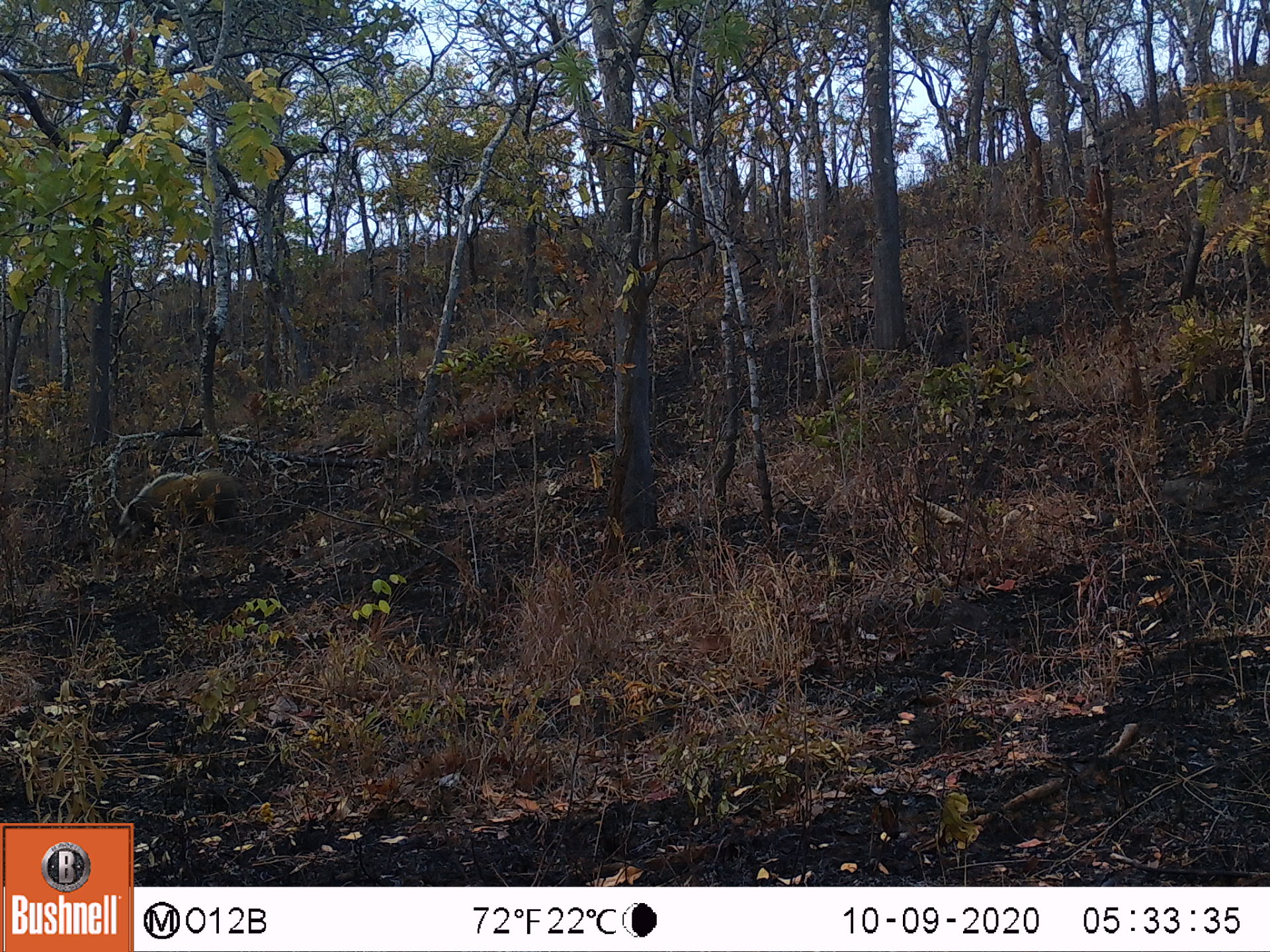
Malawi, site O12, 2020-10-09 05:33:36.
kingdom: Animalia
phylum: Chordata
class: Mammalia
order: Artiodactyla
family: Suidae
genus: Potamochoerus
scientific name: Potamochoerus larvatus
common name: bushpig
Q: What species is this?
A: Bushpig (Potamochoerus larvatus).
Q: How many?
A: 1.